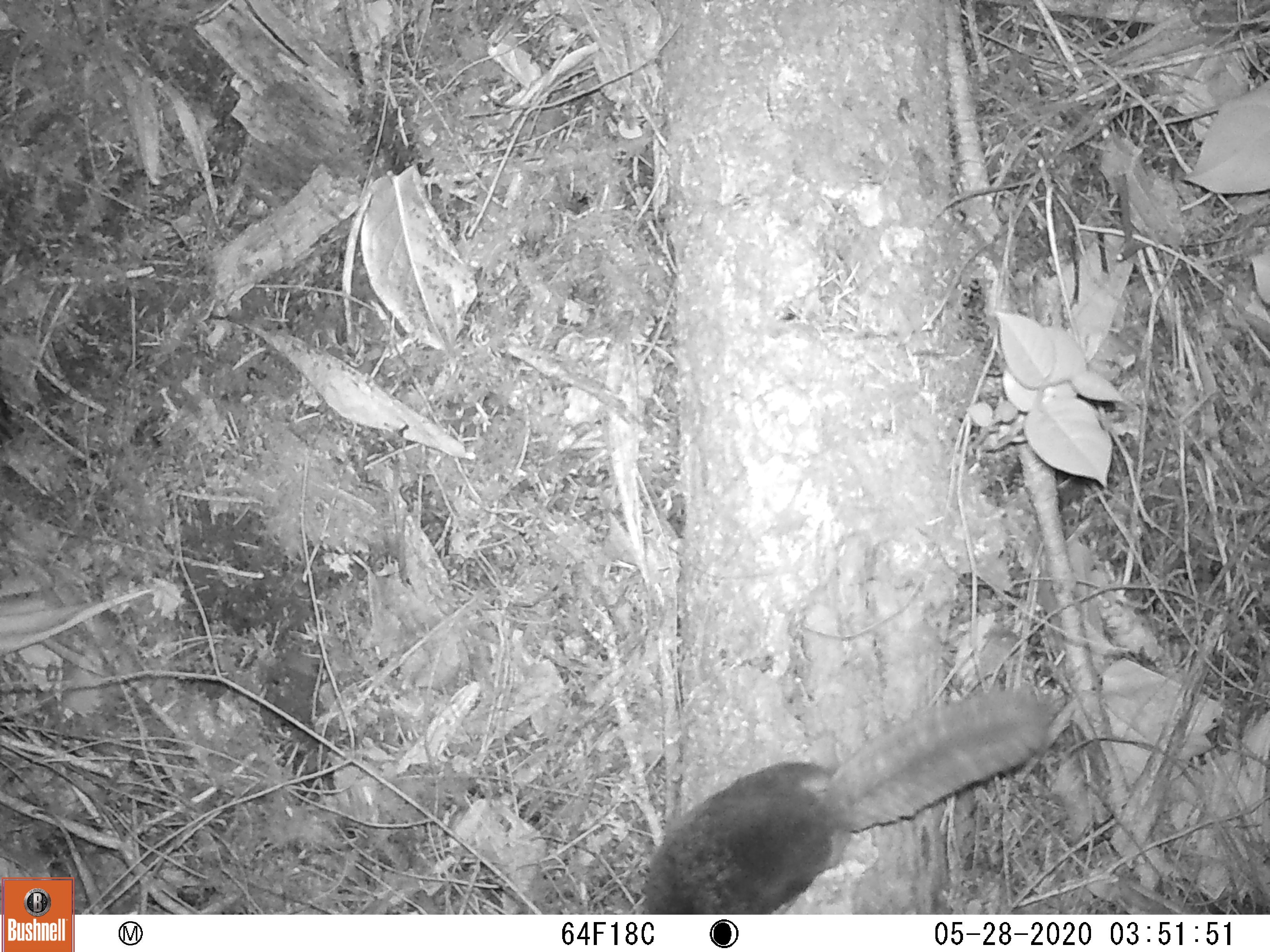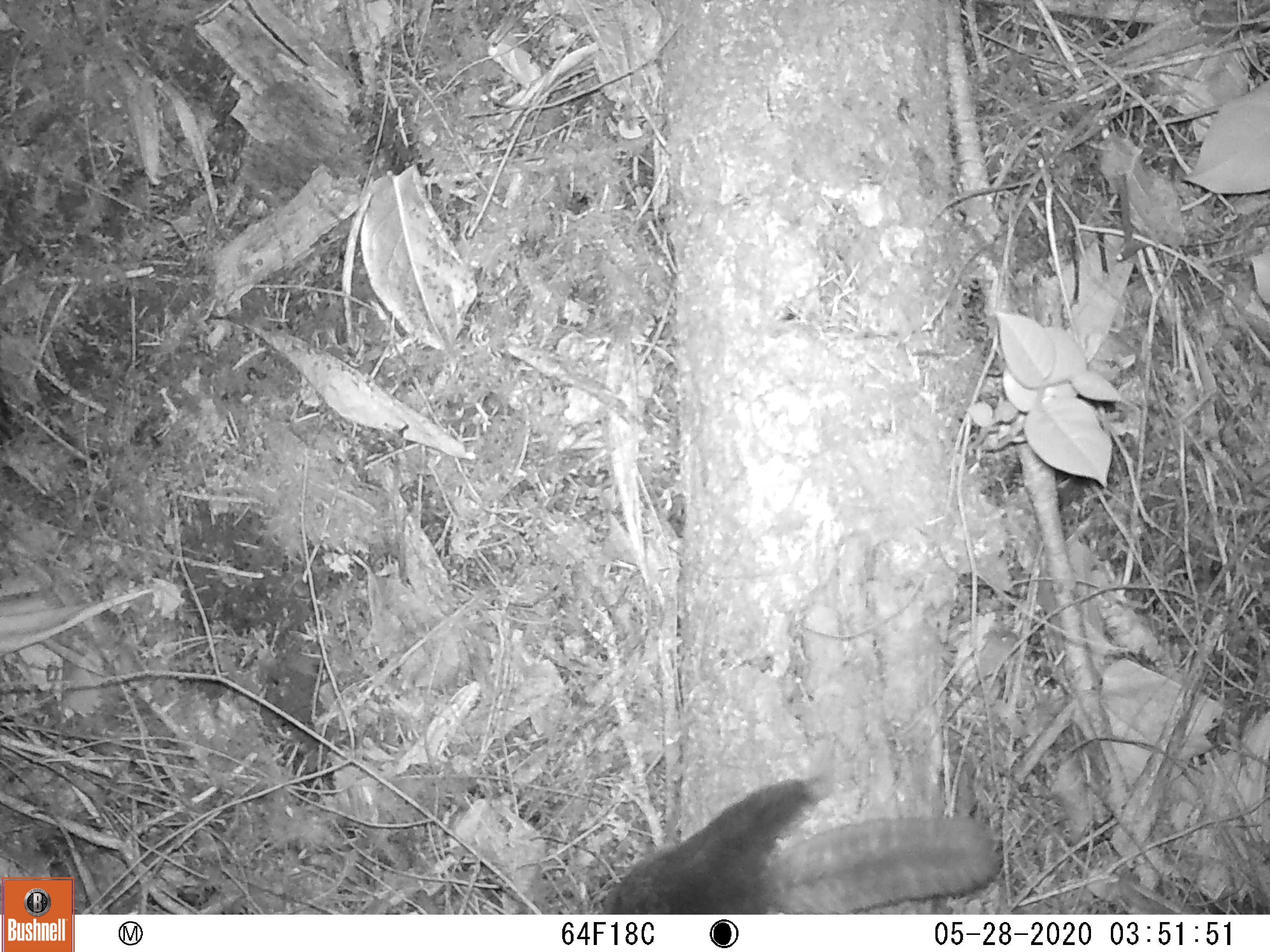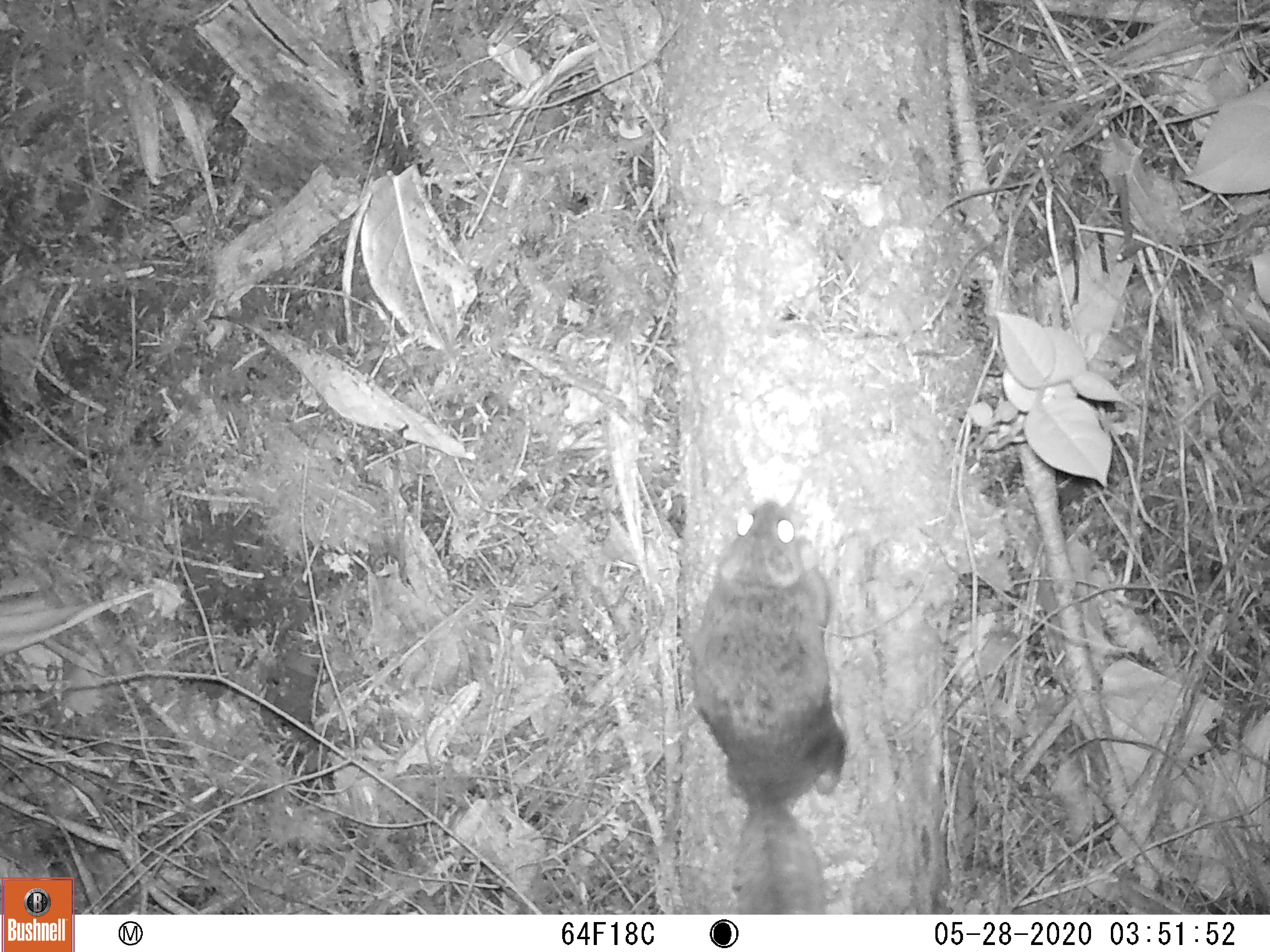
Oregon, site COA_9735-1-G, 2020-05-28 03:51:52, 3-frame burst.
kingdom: Animalia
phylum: Chordata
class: Mammalia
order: Rodentia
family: Sciuridae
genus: Glaucomys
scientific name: Glaucomys oregonensis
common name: humboldt's flying squirrel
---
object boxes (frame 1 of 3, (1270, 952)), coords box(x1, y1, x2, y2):
humboldt's flying squirrel: box(628, 672, 1069, 907)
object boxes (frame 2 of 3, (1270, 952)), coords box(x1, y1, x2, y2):
humboldt's flying squirrel: box(594, 765, 1016, 909)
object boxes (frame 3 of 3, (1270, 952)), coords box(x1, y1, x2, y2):
humboldt's flying squirrel: box(675, 492, 861, 910)